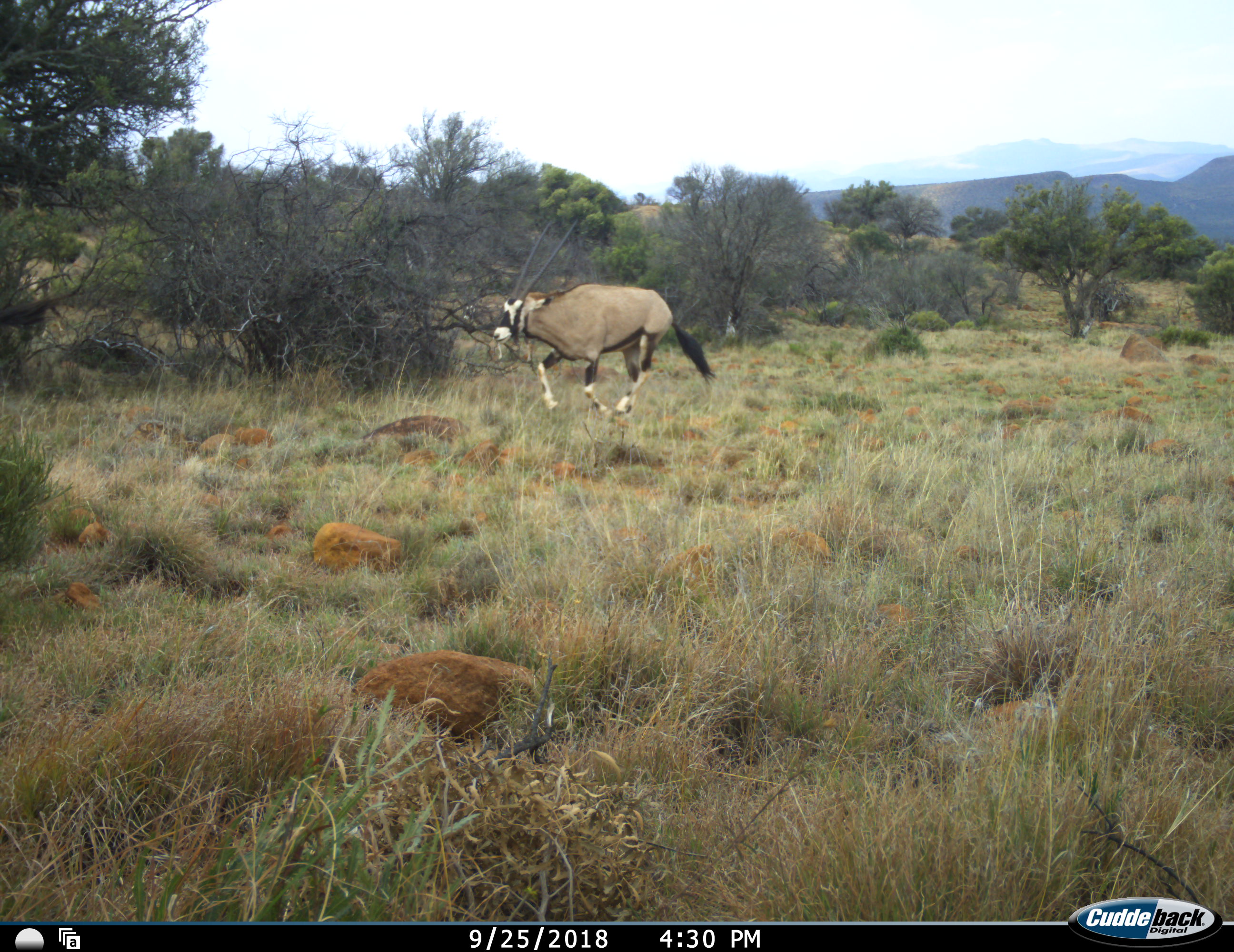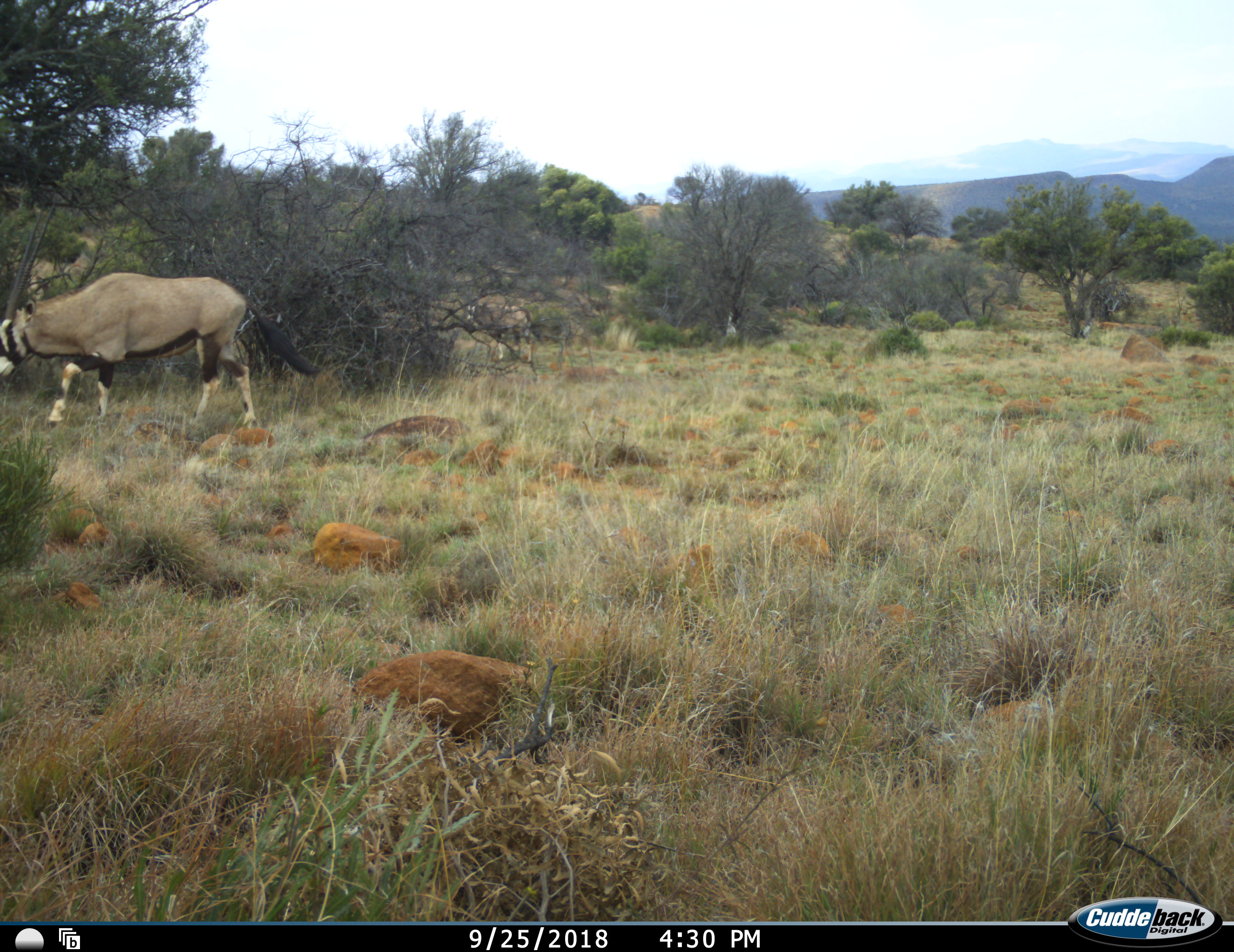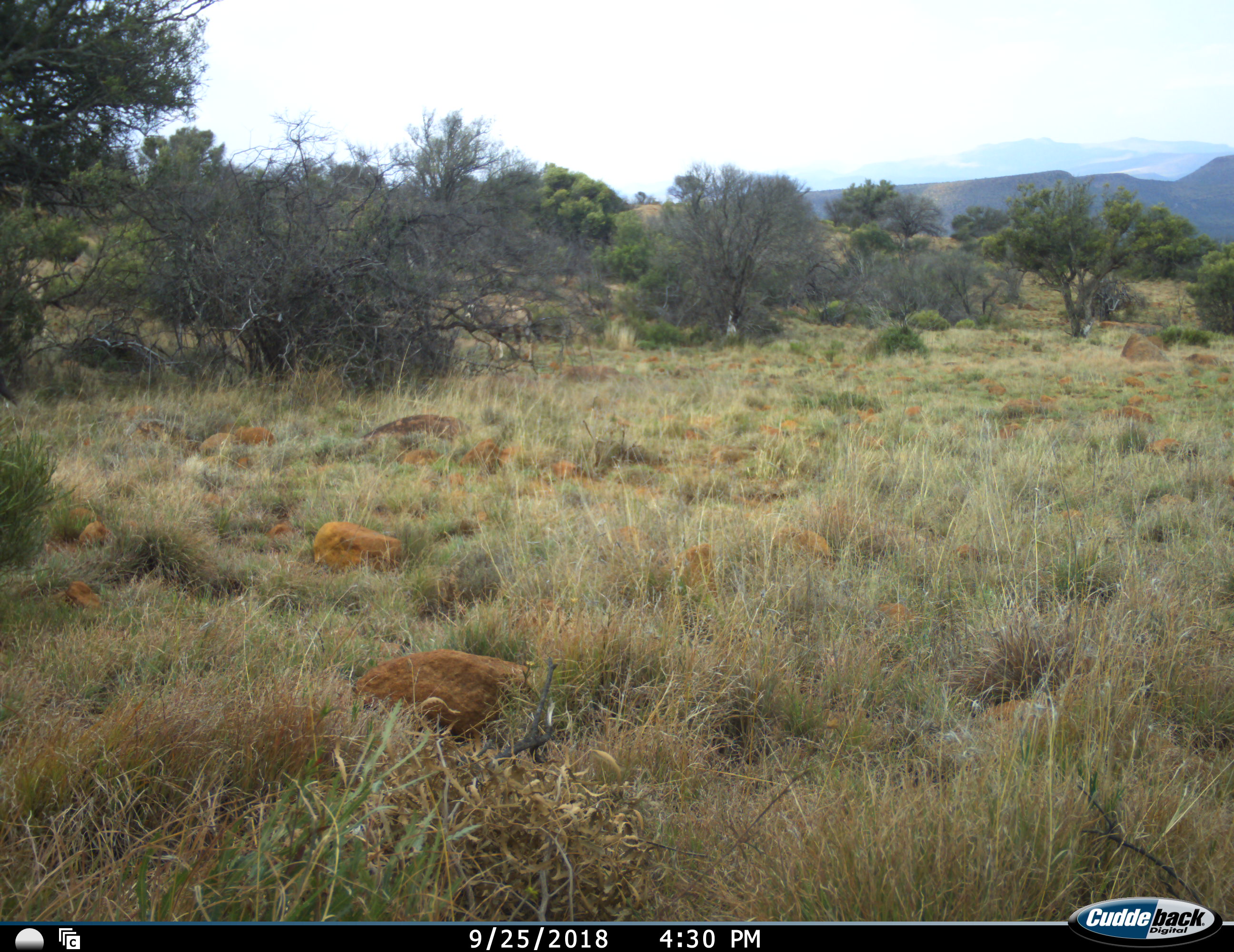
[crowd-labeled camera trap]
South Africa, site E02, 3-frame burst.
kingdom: Animalia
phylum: Chordata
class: Mammalia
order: Artiodactyla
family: Bovidae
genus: Oryx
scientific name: Oryx gazella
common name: gemsbok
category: gemsbokoryx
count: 1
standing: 11%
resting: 0%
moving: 100%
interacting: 0%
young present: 0%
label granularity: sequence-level